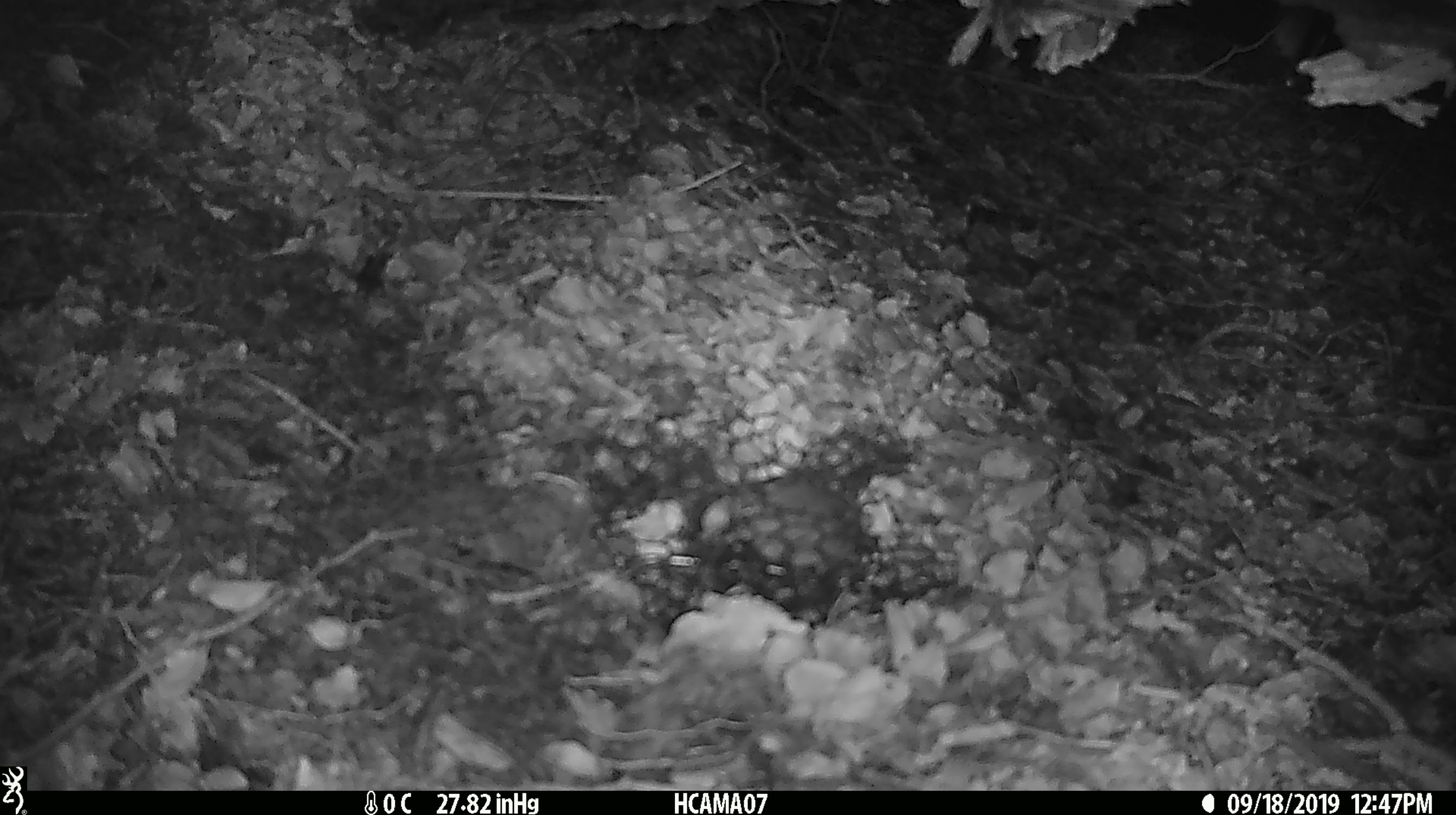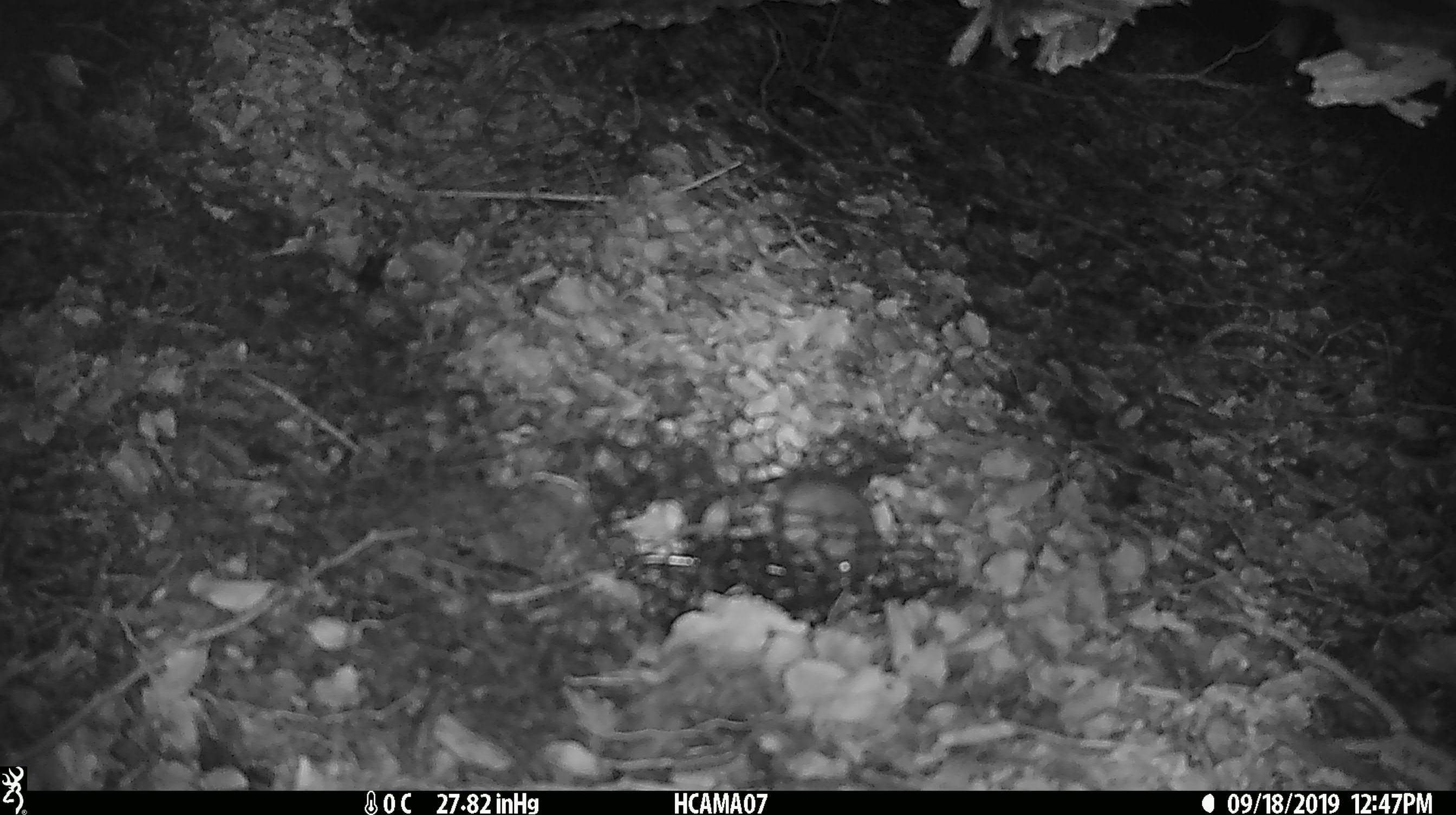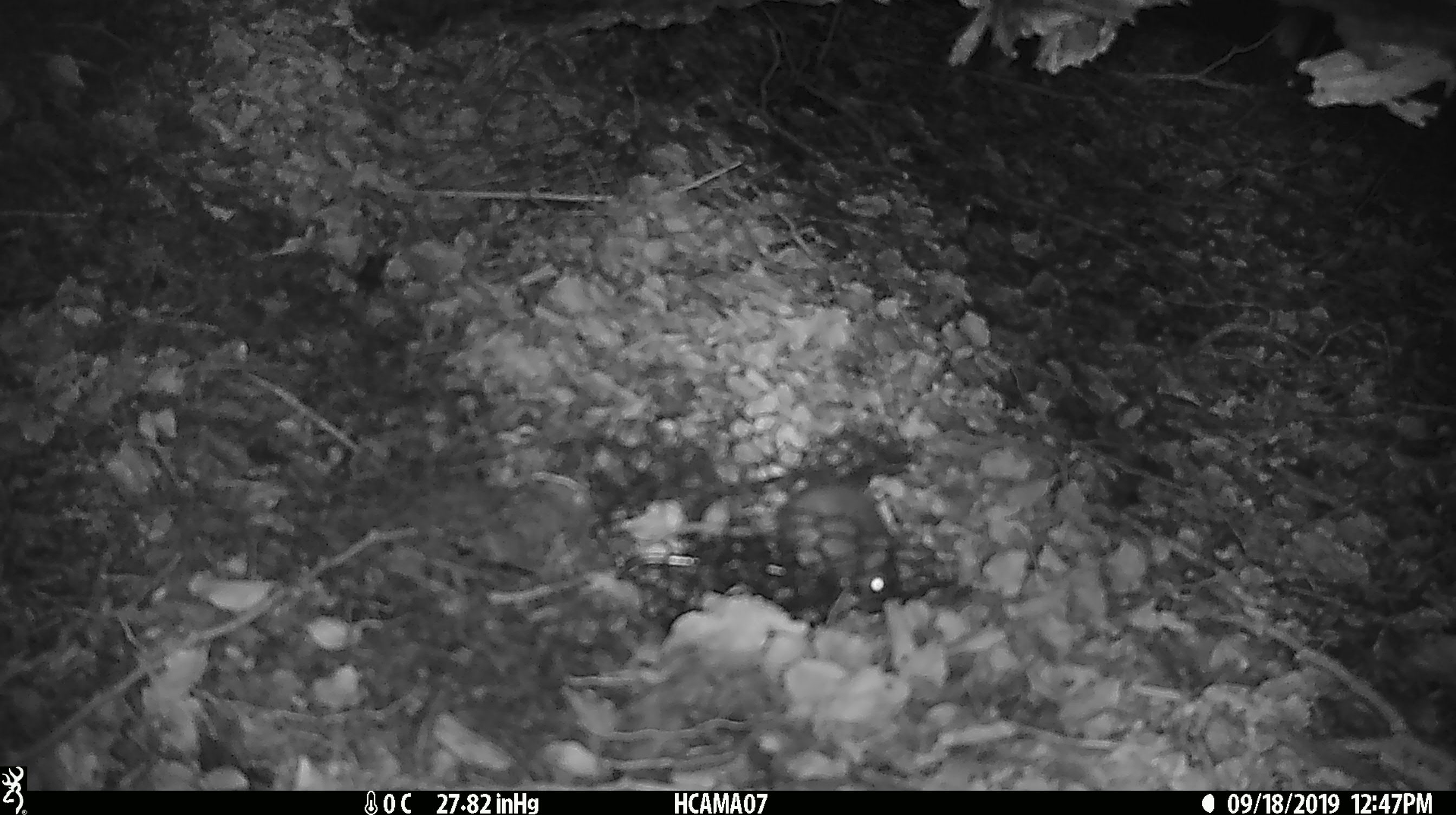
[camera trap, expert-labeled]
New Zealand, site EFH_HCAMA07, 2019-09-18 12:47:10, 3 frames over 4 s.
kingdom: Animalia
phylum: Chordata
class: Mammalia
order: Rodentia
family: Muridae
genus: Mus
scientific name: Mus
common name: mouse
Mouse (Mus).